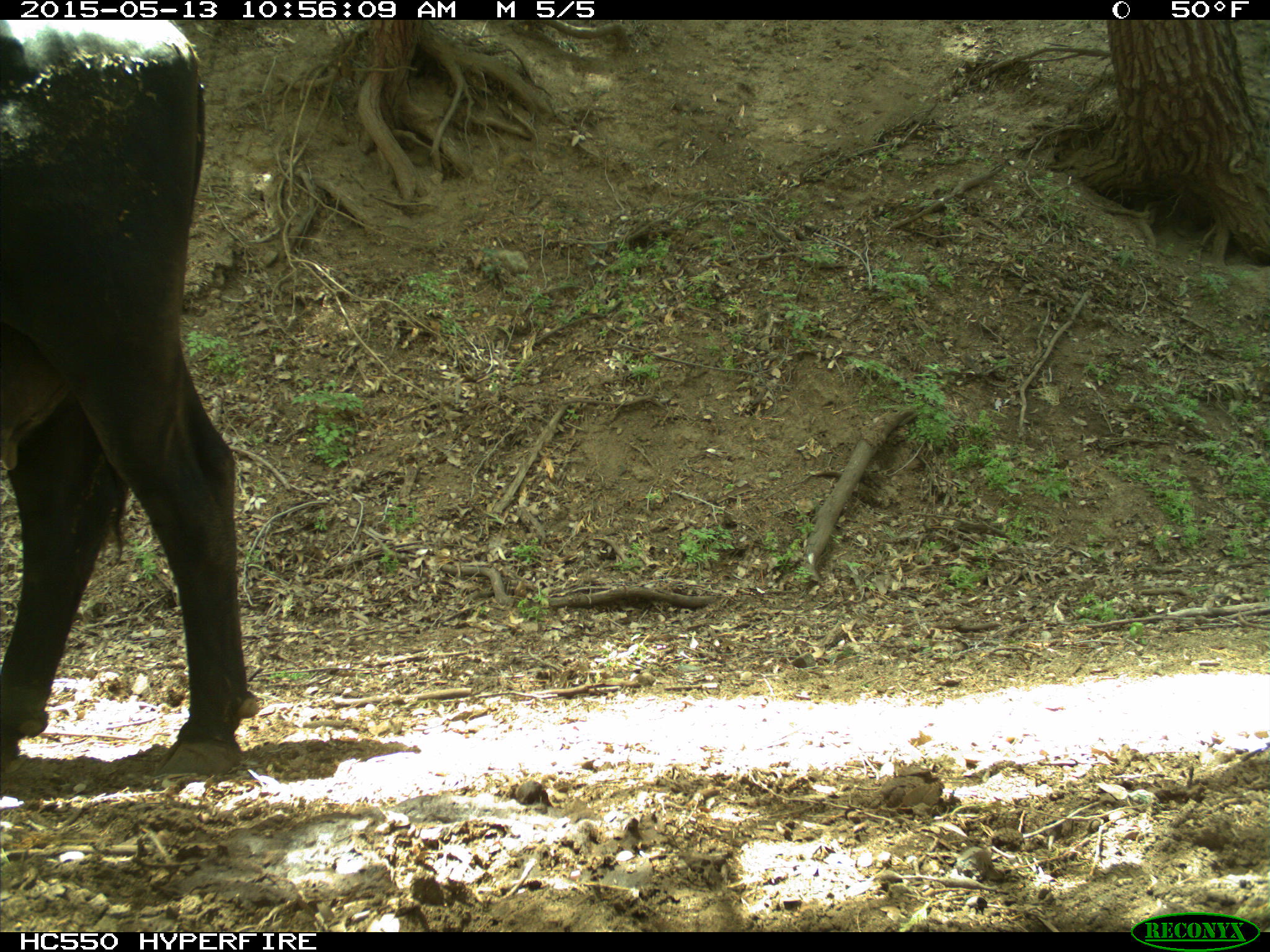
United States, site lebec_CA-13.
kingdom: Animalia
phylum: Chordata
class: Mammalia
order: Artiodactyla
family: Bovidae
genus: Bos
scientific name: Bos taurus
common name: domestic cow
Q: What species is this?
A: Bos taurus (domestic cow).